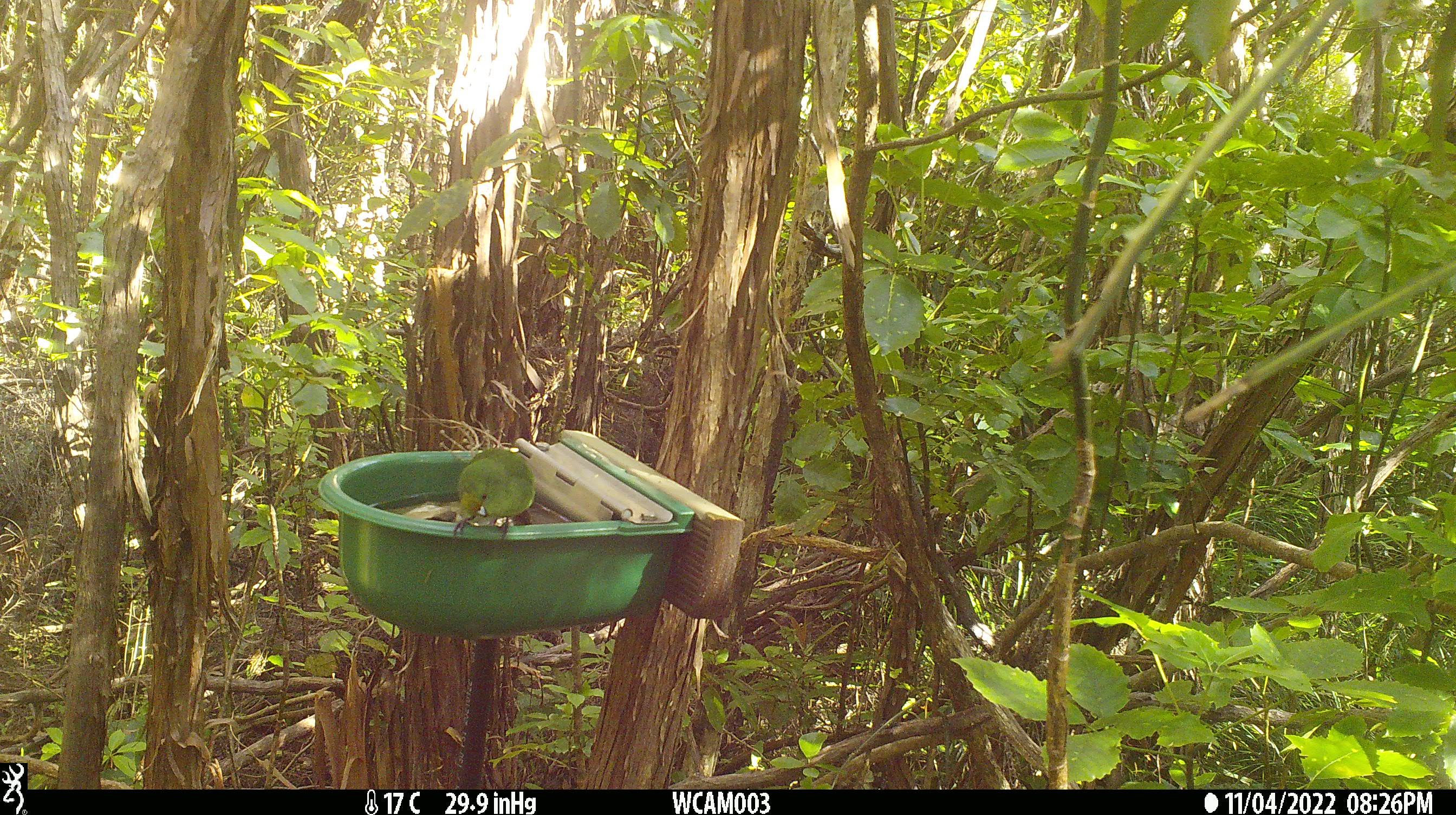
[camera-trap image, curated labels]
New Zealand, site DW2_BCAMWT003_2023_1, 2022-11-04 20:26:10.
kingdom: Animalia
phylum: Chordata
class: Aves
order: Psittaciformes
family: Psittaculidae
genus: Cyanoramphus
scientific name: Cyanoramphus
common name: parakeet